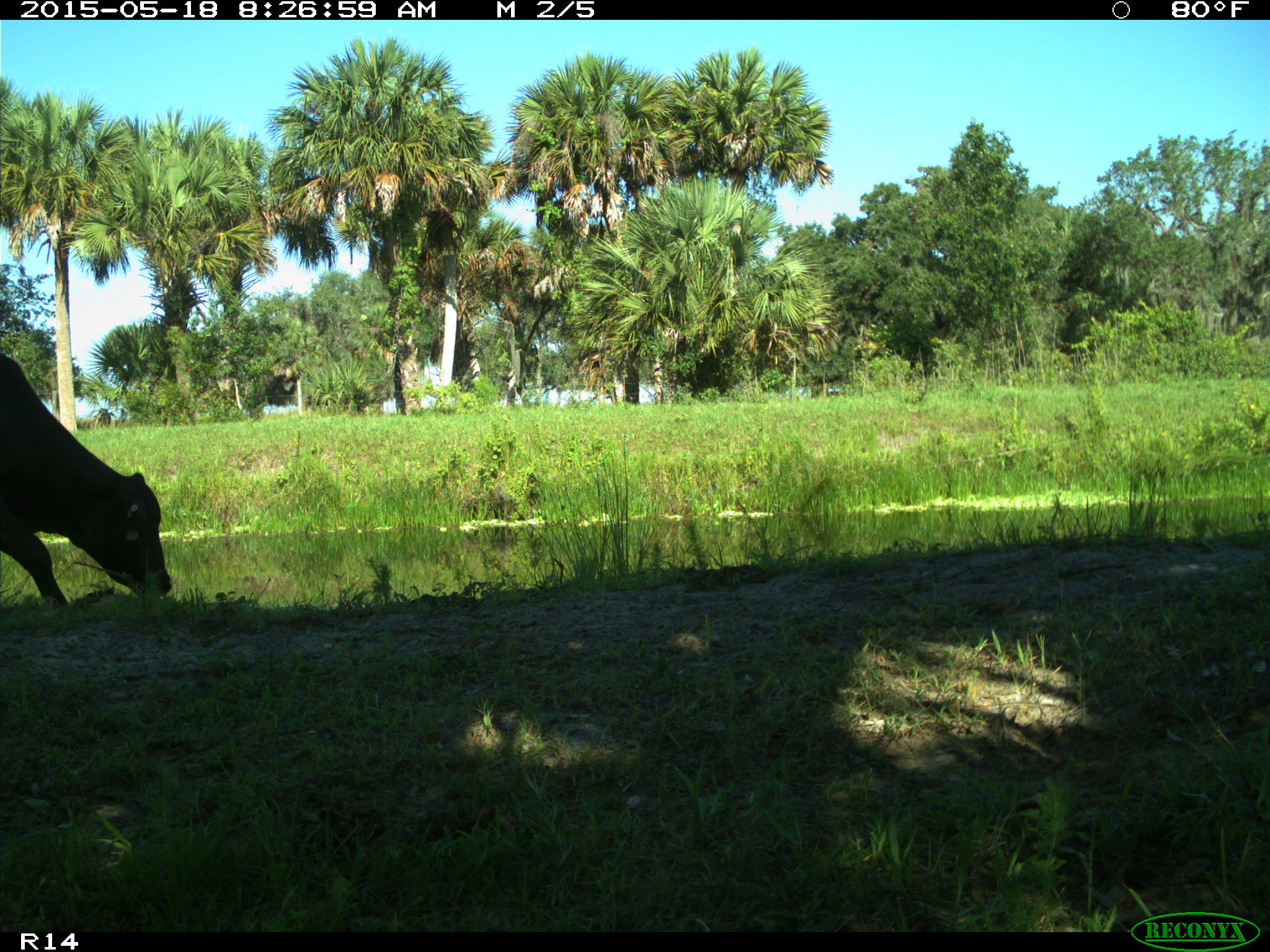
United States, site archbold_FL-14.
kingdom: Animalia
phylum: Chordata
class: Mammalia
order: Artiodactyla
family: Bovidae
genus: Bos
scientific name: Bos taurus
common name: domestic cow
Bos taurus (domestic cow).